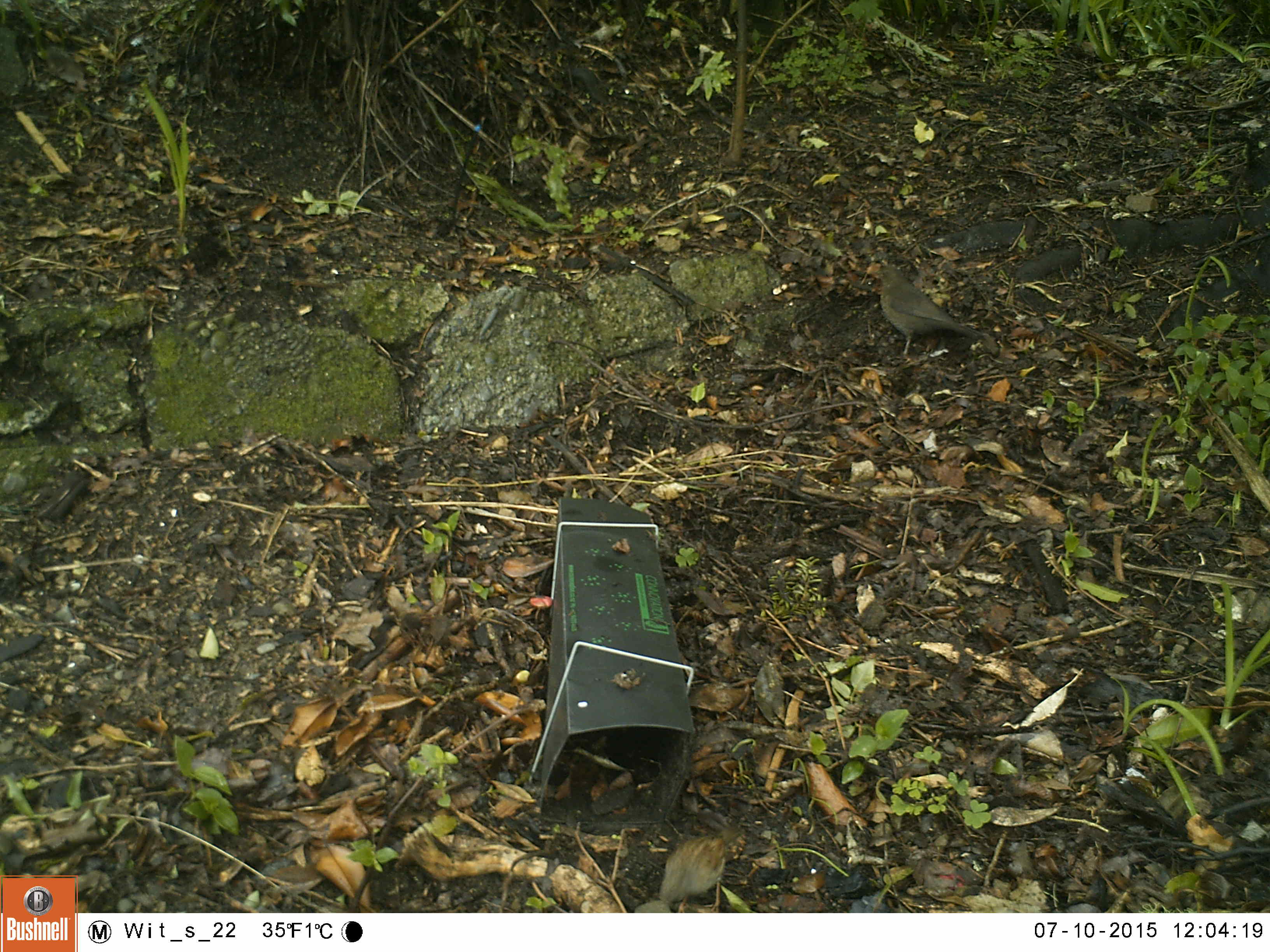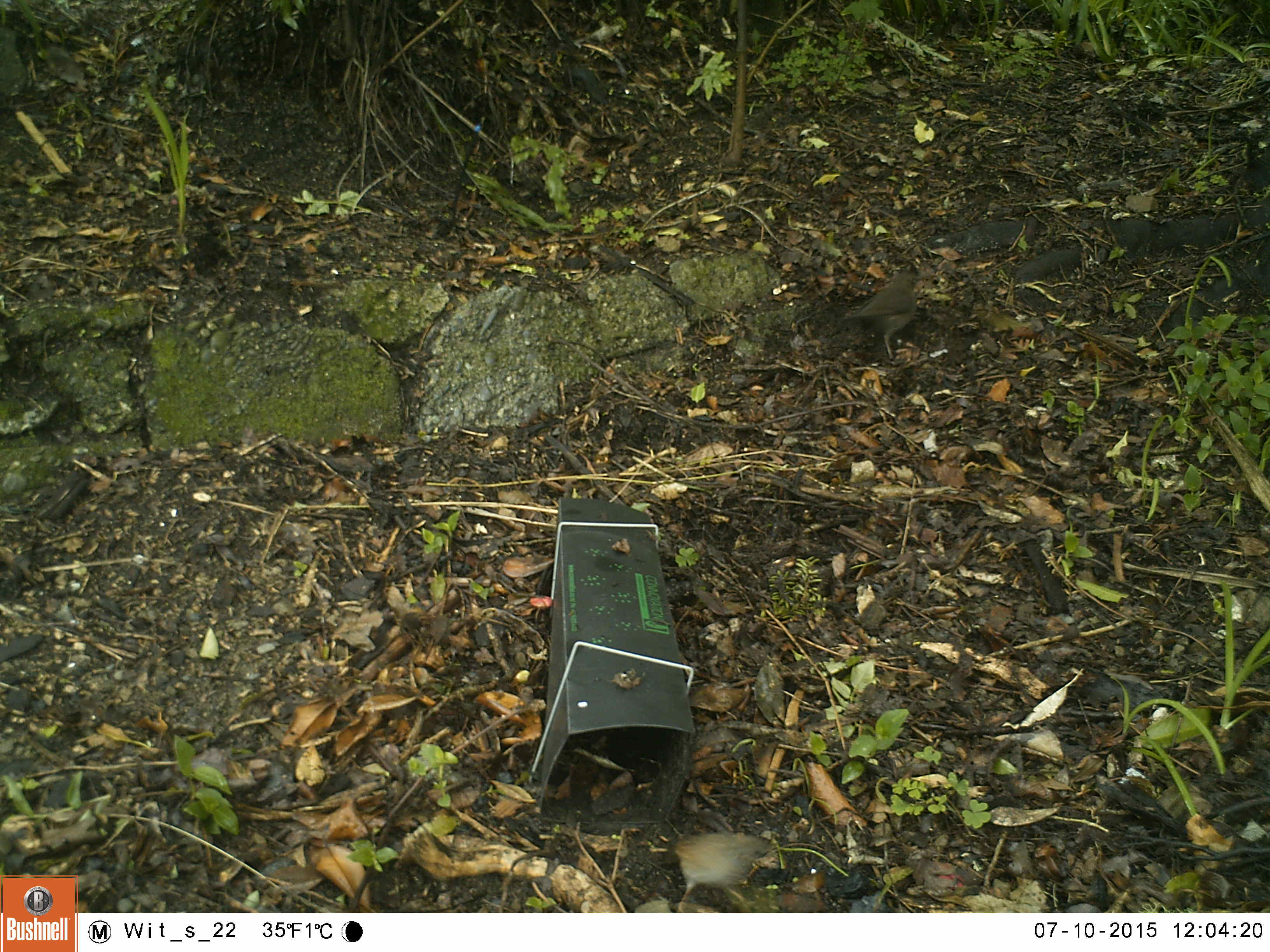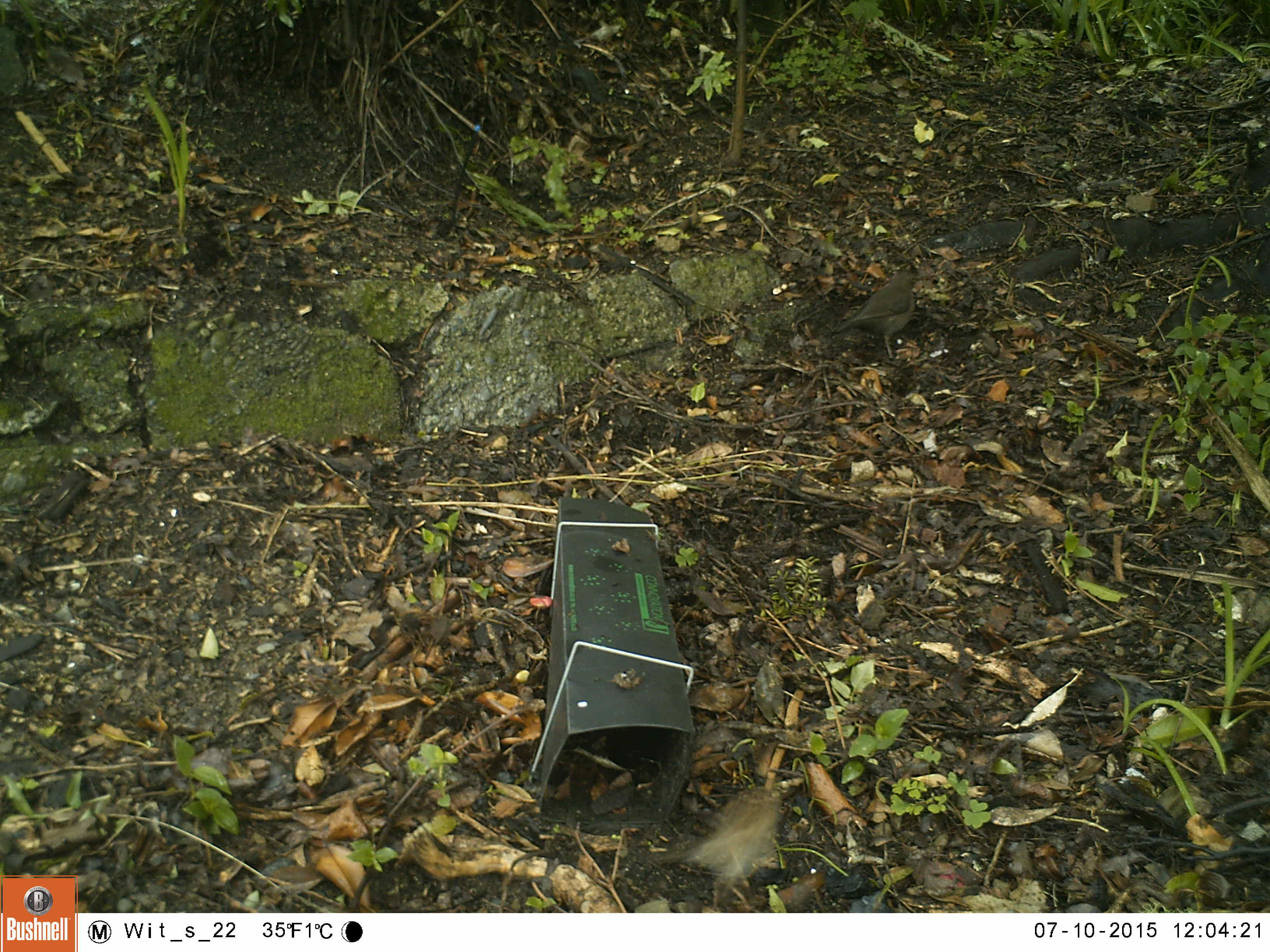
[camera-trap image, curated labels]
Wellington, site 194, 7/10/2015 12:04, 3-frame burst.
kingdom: Animalia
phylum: Chordata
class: Aves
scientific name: Aves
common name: bird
Bird (Aves).